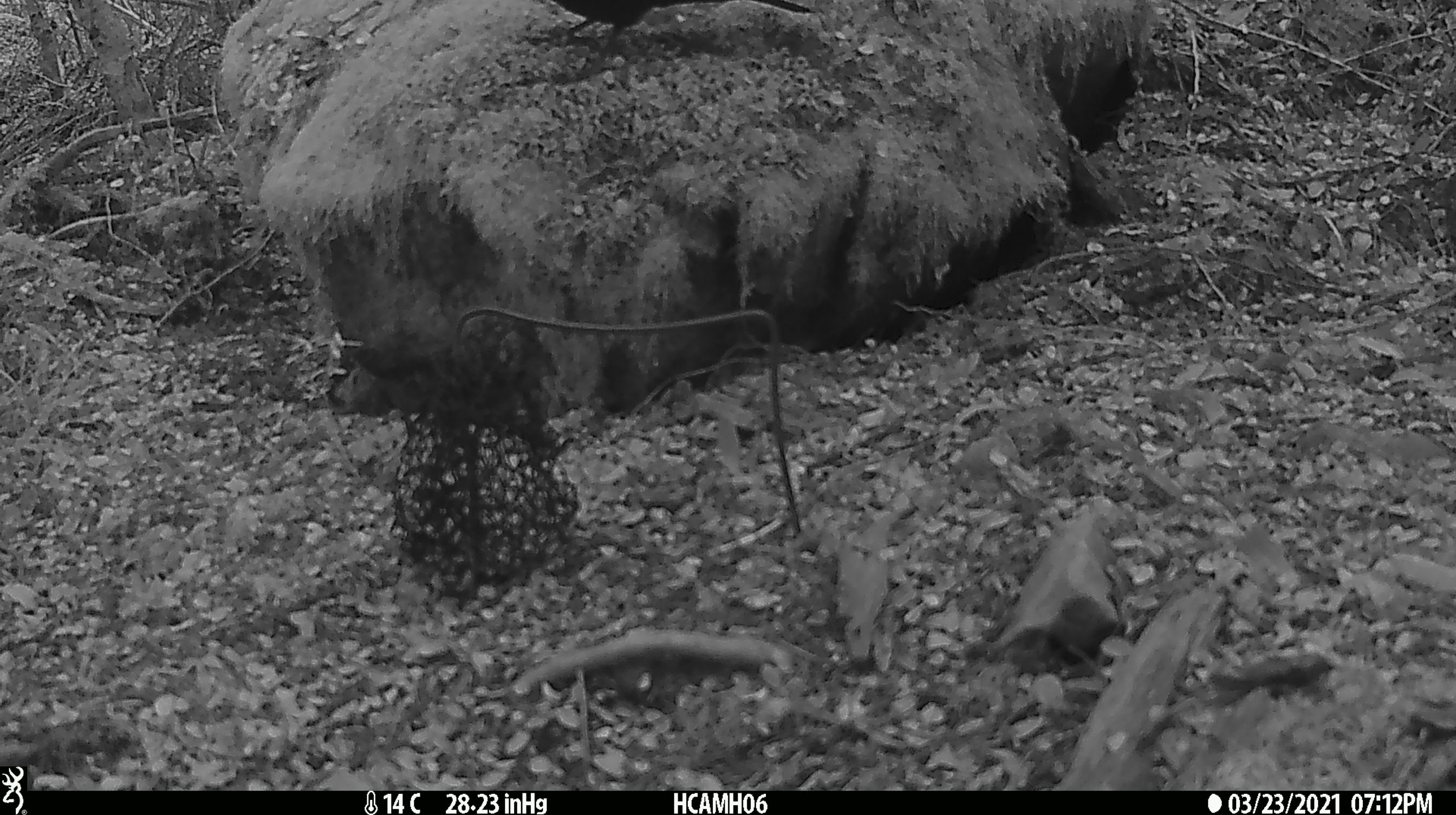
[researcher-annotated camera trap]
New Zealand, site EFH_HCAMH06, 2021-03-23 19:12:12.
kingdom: Animalia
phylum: Chordata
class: Aves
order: Passeriformes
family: Turdidae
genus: Turdus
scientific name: Turdus merula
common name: eurasian blackbird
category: blackbird